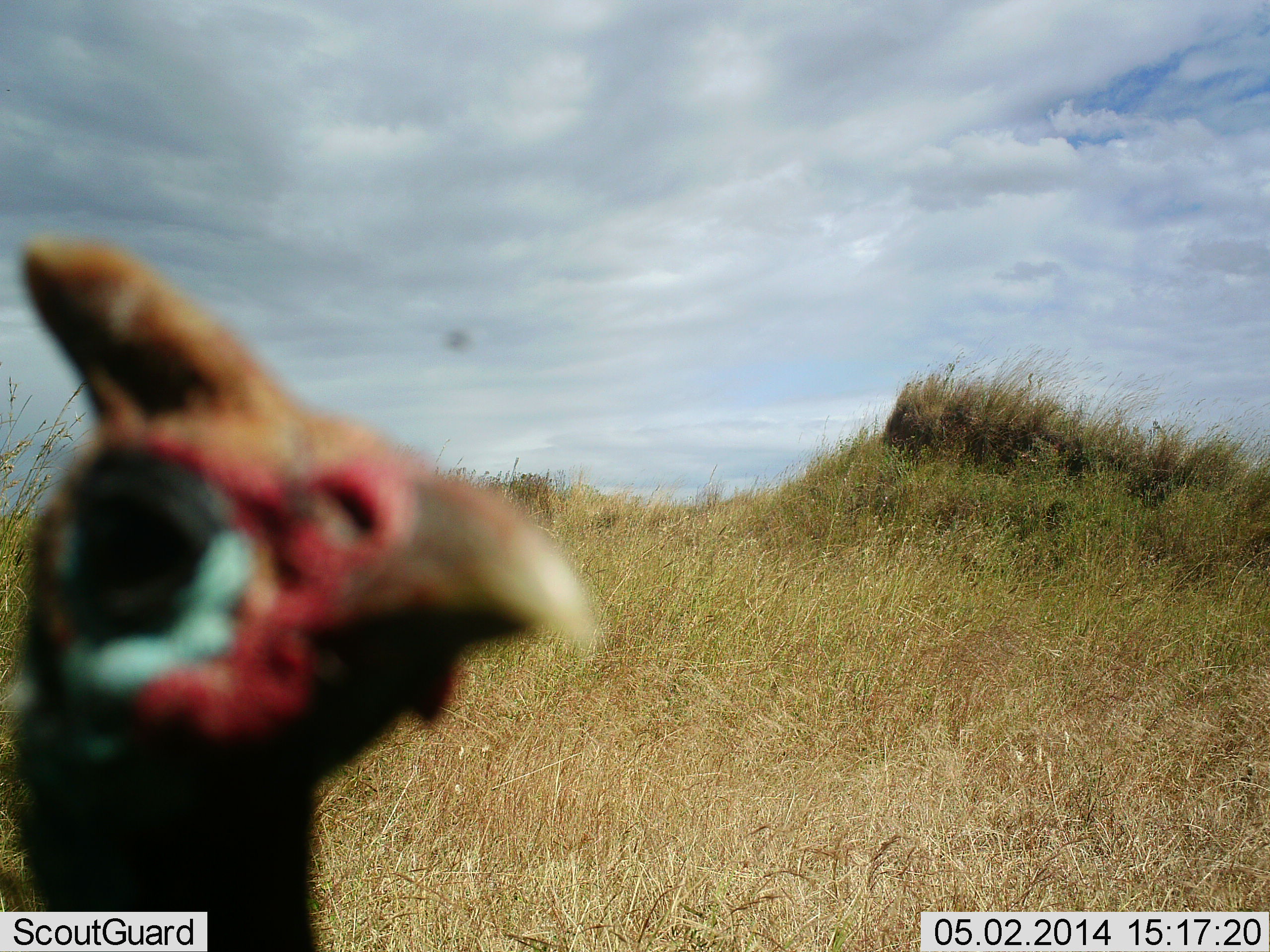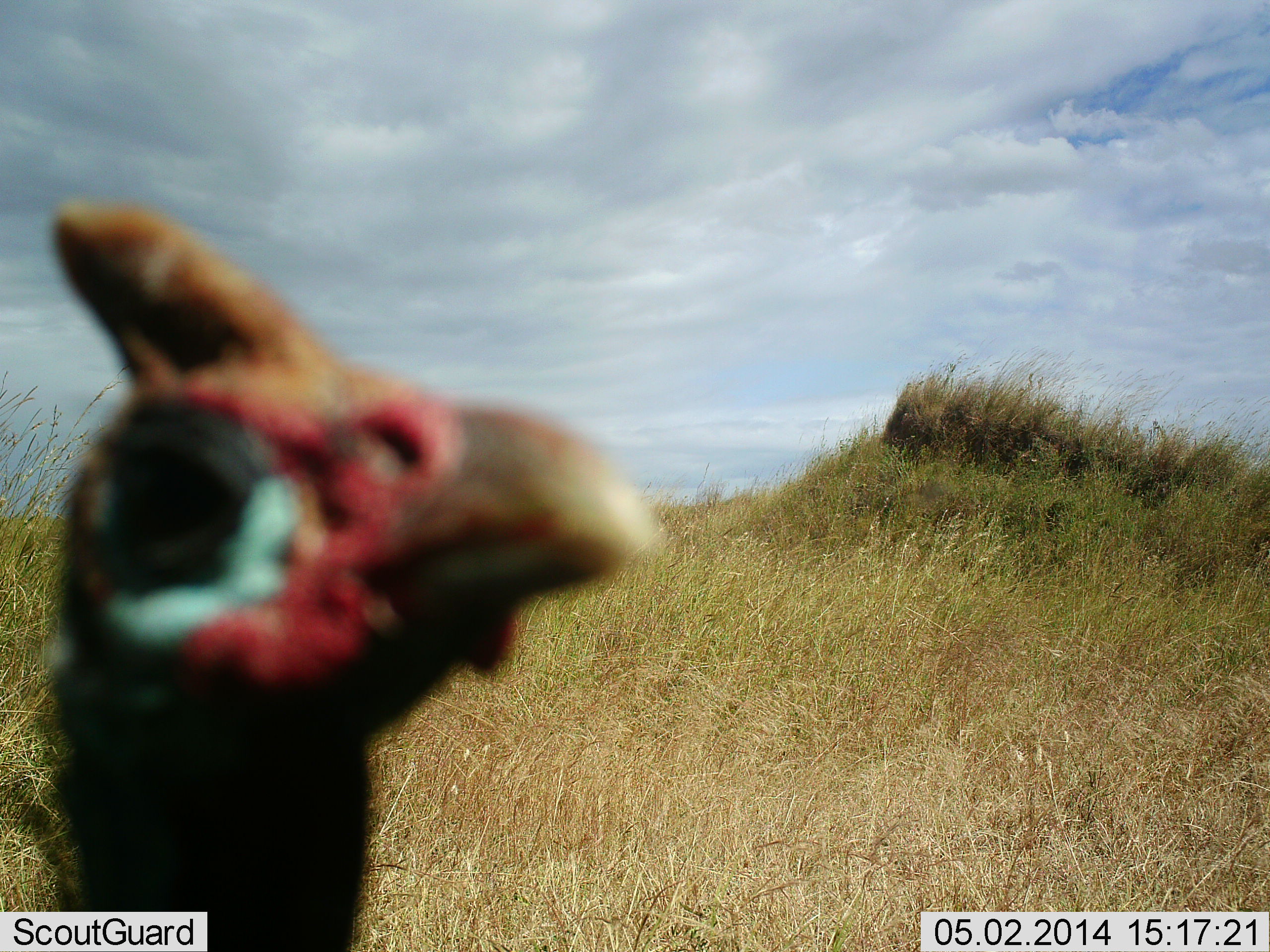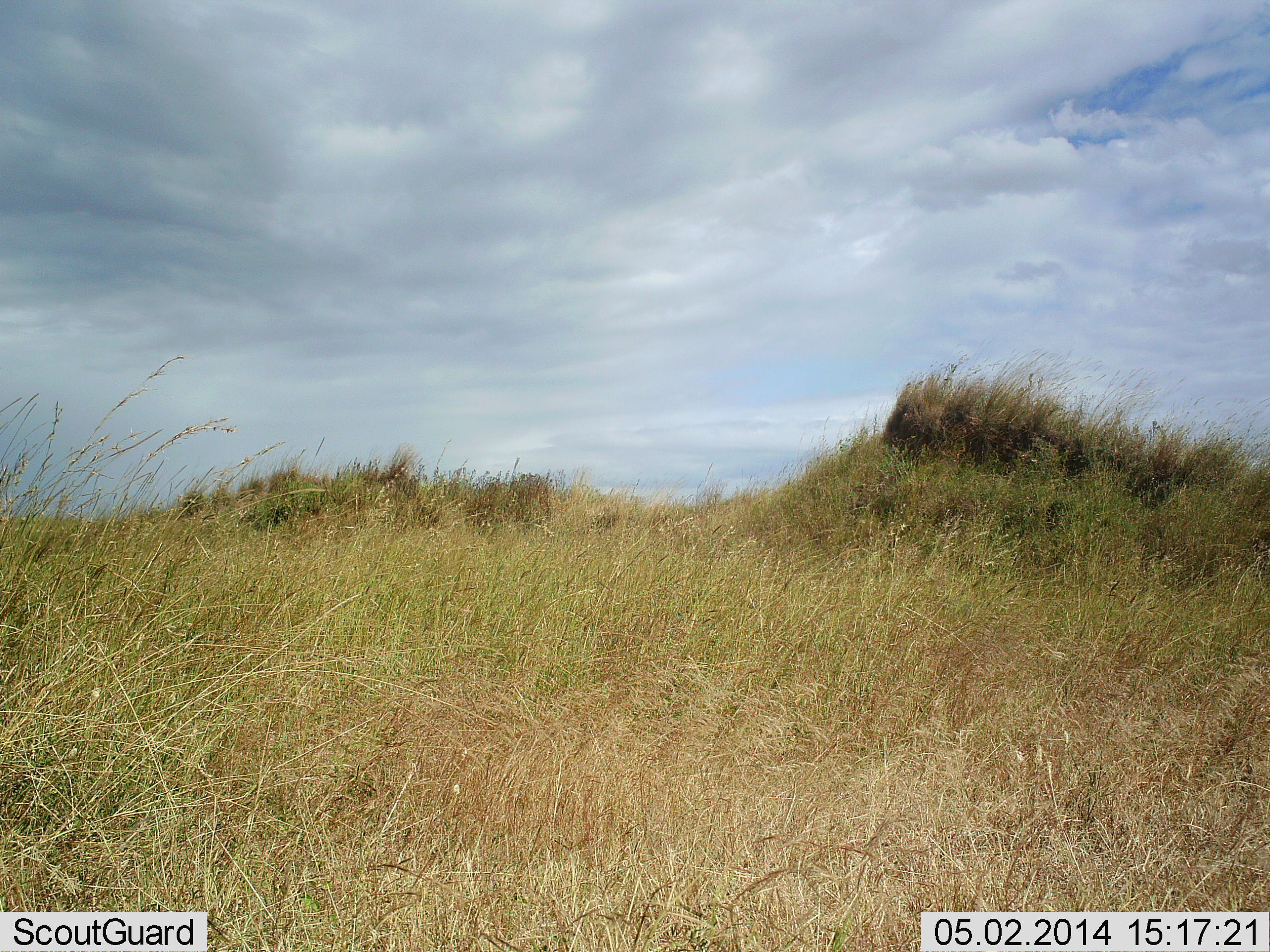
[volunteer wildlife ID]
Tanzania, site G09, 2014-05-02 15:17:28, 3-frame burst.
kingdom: Animalia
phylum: Chordata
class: Aves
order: Galliformes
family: Numididae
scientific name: Numididae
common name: guinea fowl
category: guineafowl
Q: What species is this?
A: Guineafowl (guinea fowl) (Numididae).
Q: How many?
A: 1.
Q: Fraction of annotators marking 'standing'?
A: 73%.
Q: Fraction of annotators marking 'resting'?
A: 0%.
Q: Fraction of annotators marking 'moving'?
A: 18%.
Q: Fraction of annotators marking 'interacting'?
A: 9%.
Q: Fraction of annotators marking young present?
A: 0%.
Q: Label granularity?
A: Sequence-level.